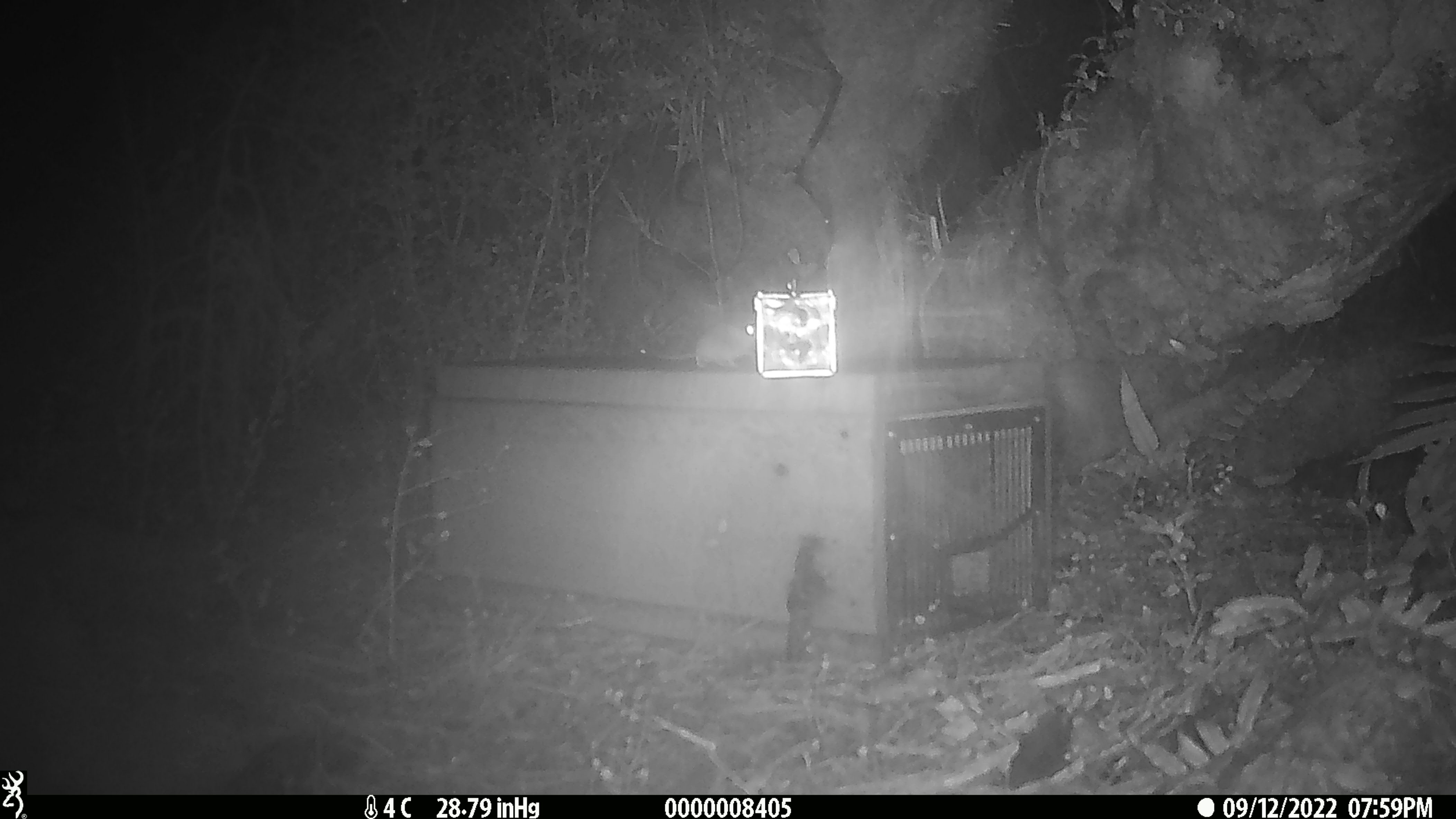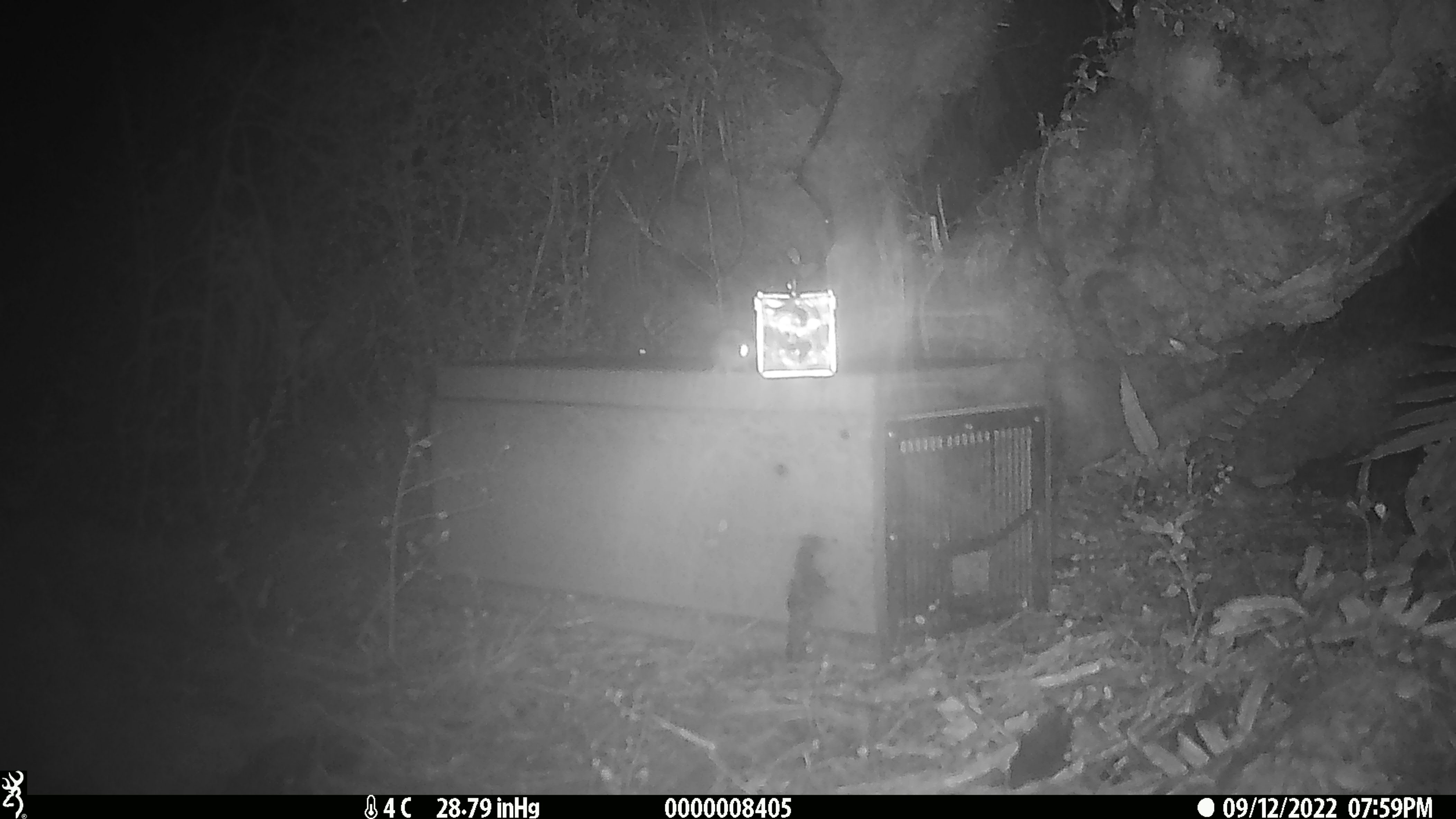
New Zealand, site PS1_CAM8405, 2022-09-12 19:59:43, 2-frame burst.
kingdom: Animalia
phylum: Chordata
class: Mammalia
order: Rodentia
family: Muridae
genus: Mus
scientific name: Mus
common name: mouse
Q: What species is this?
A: Mouse (Mus).